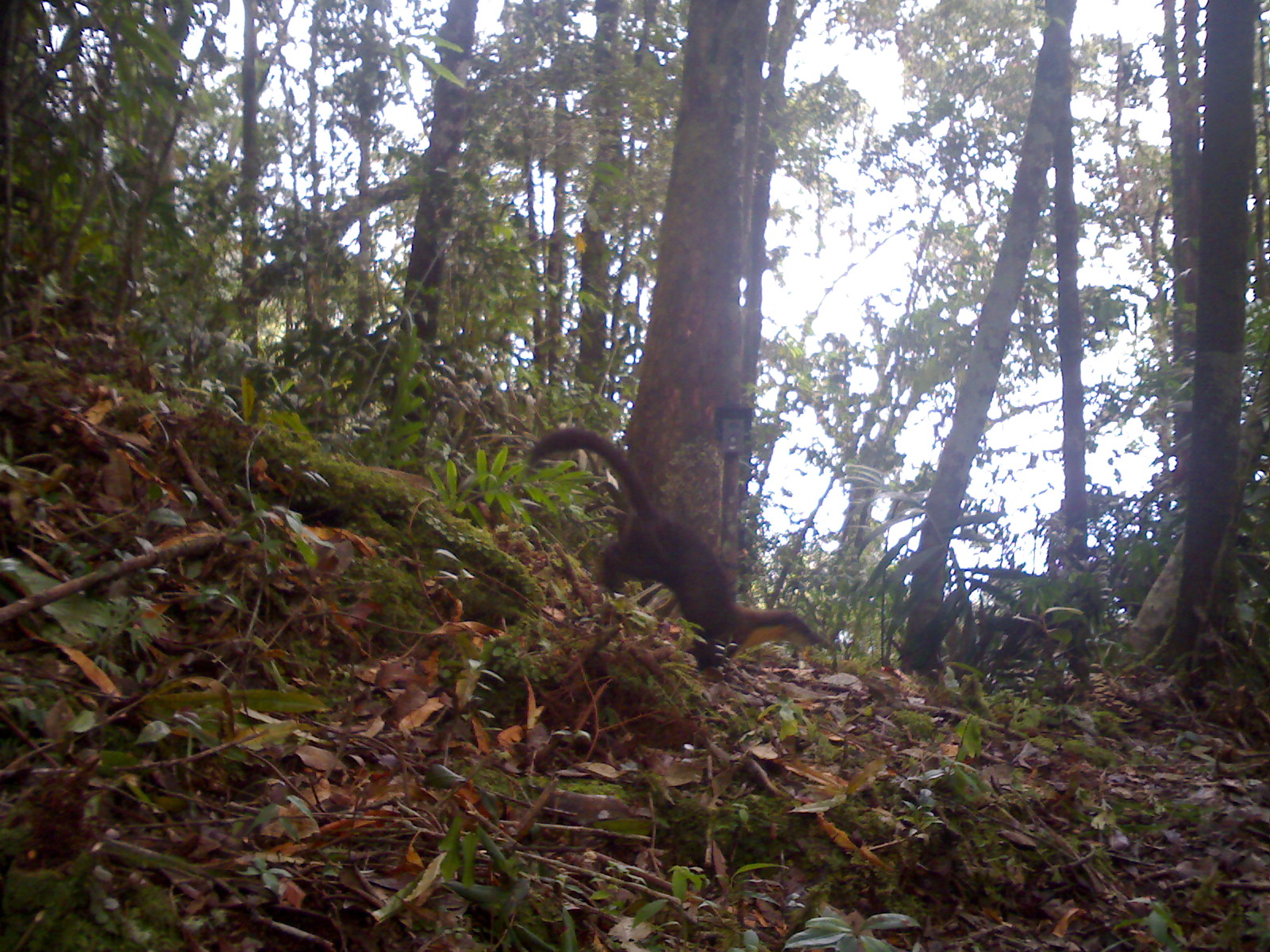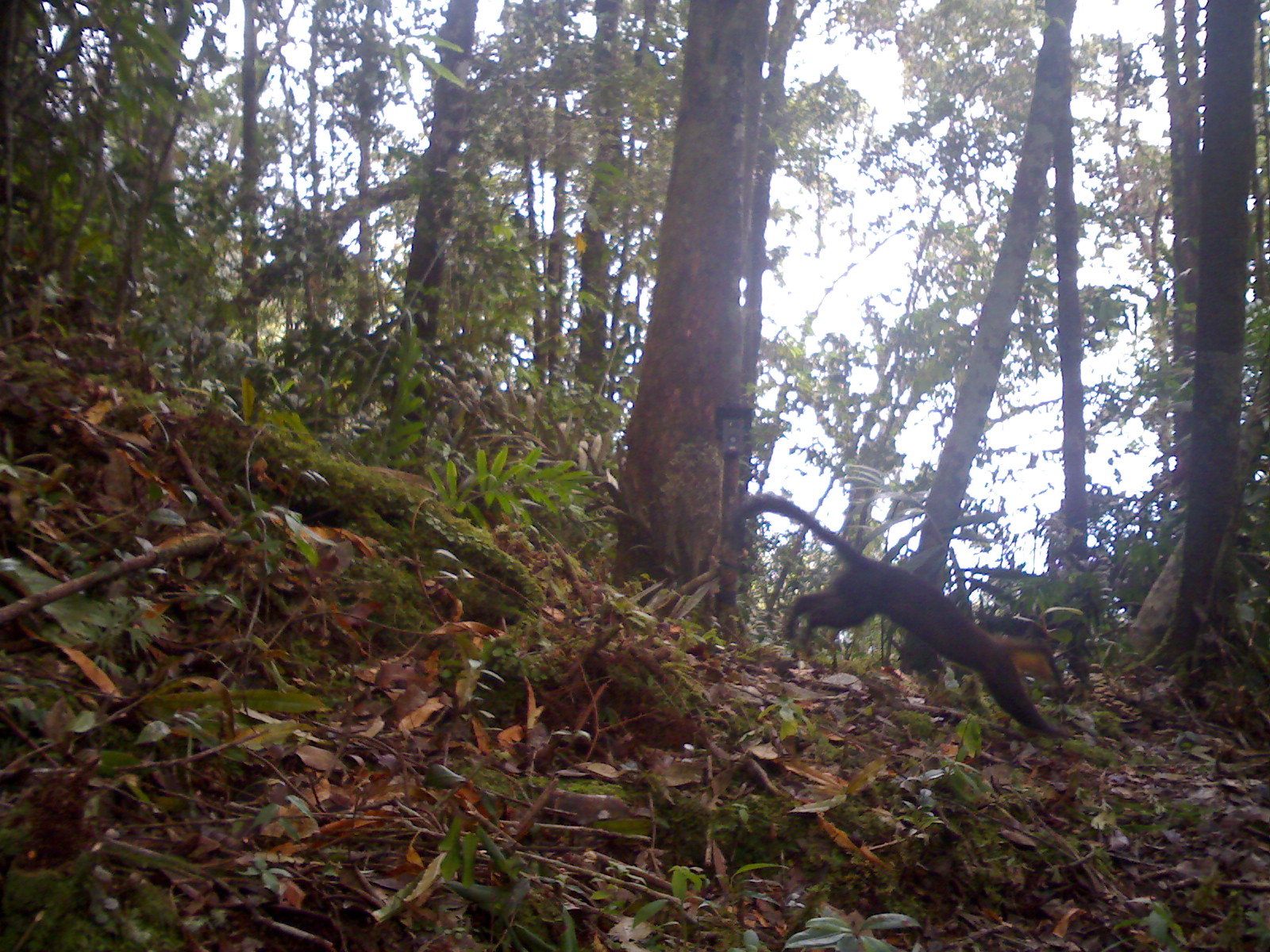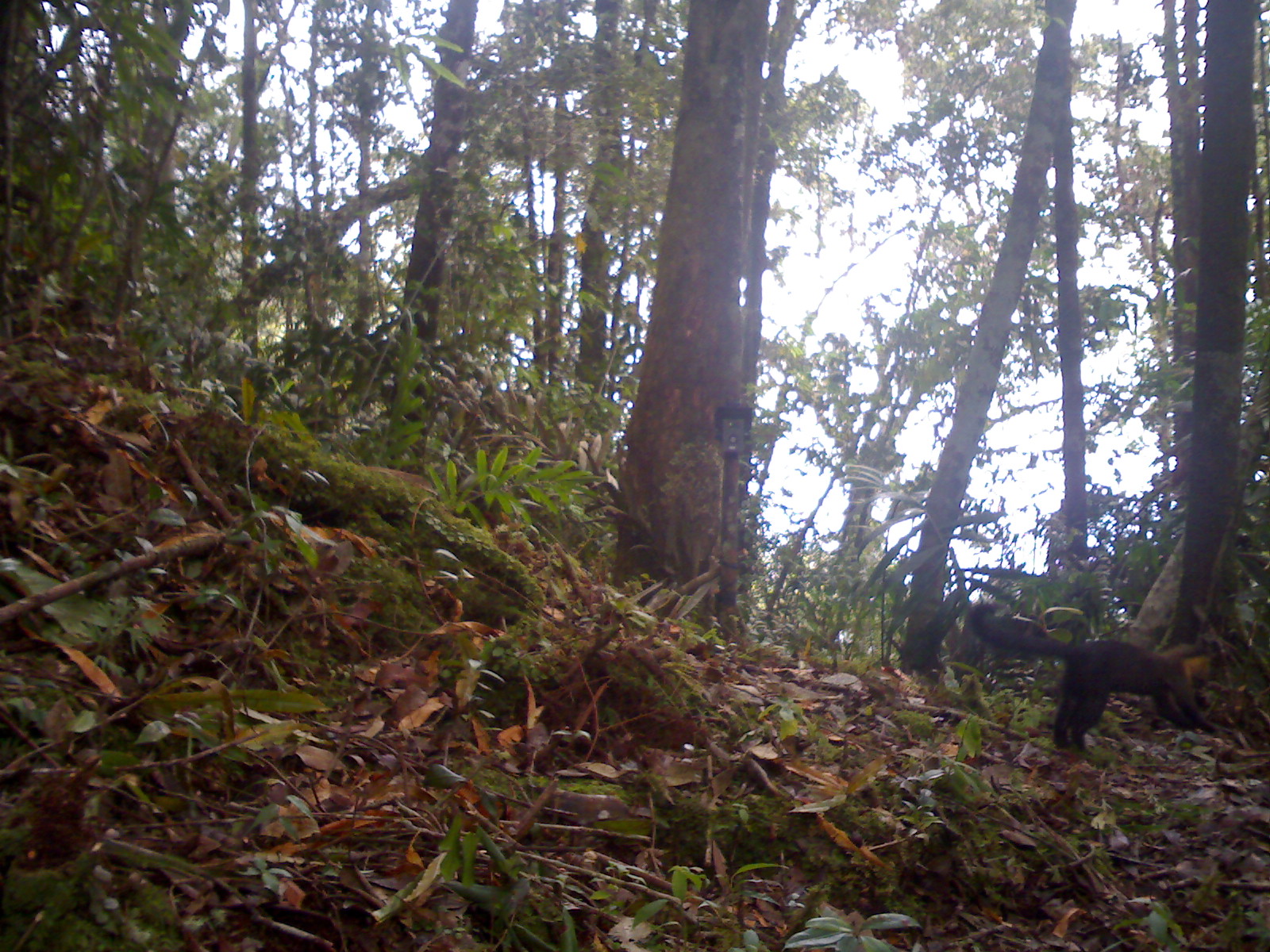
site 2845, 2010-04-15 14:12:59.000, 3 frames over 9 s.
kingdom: Animalia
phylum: Chordata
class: Mammalia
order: Carnivora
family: Mustelidae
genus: Martes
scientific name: Martes flavigula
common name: yellow-throated marten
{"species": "Martes flavigula (yellow-throated marten)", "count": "1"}